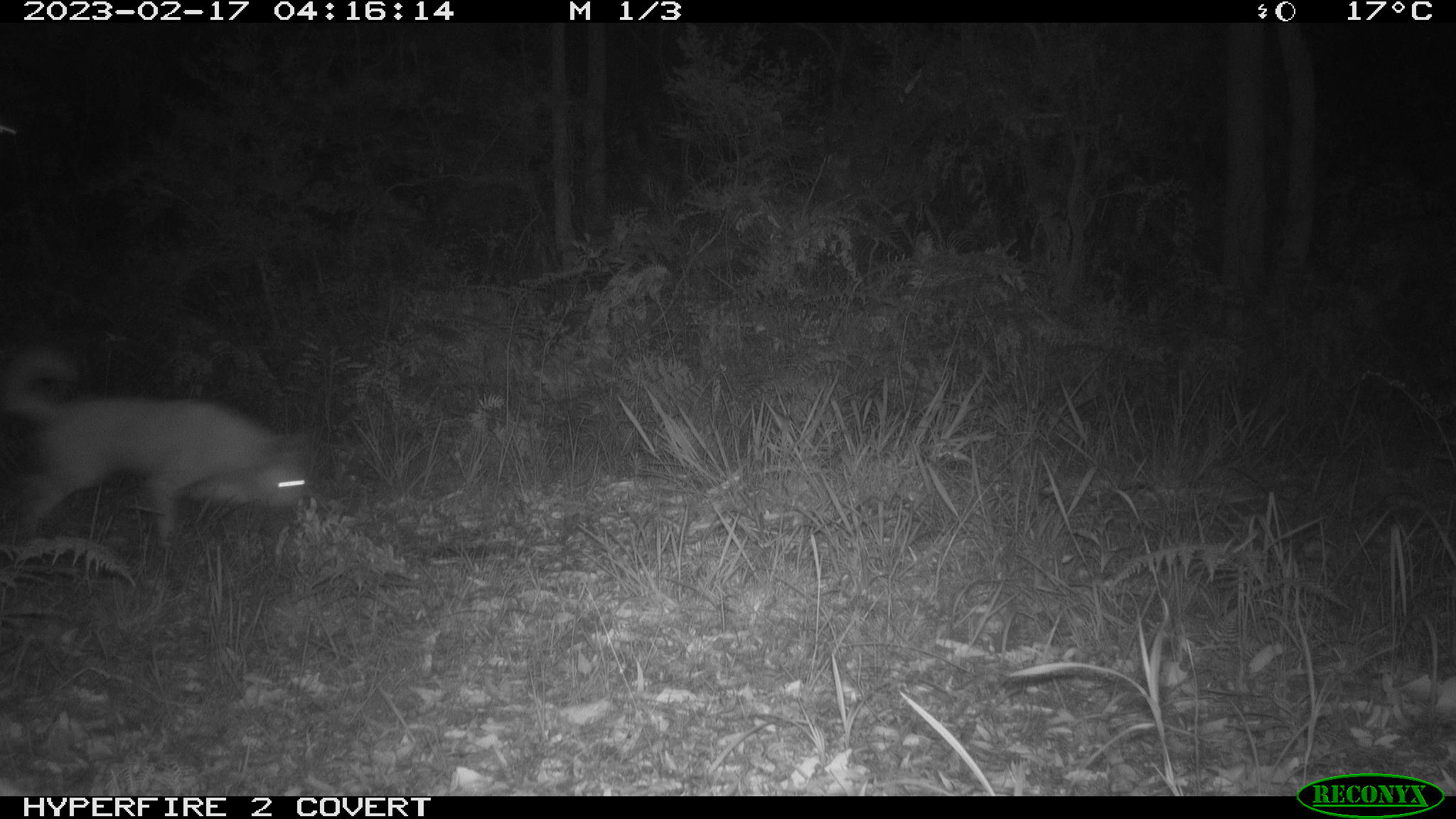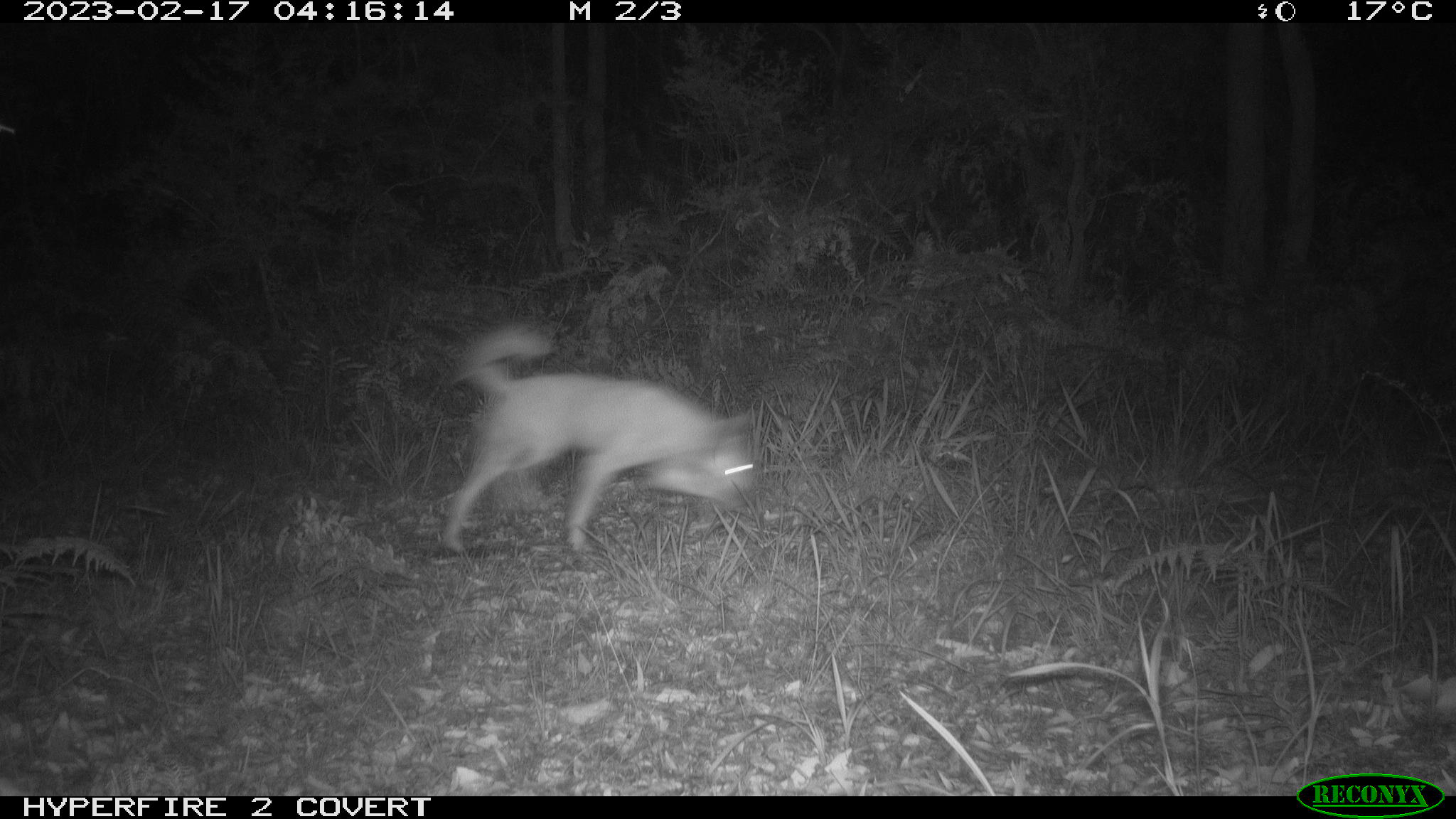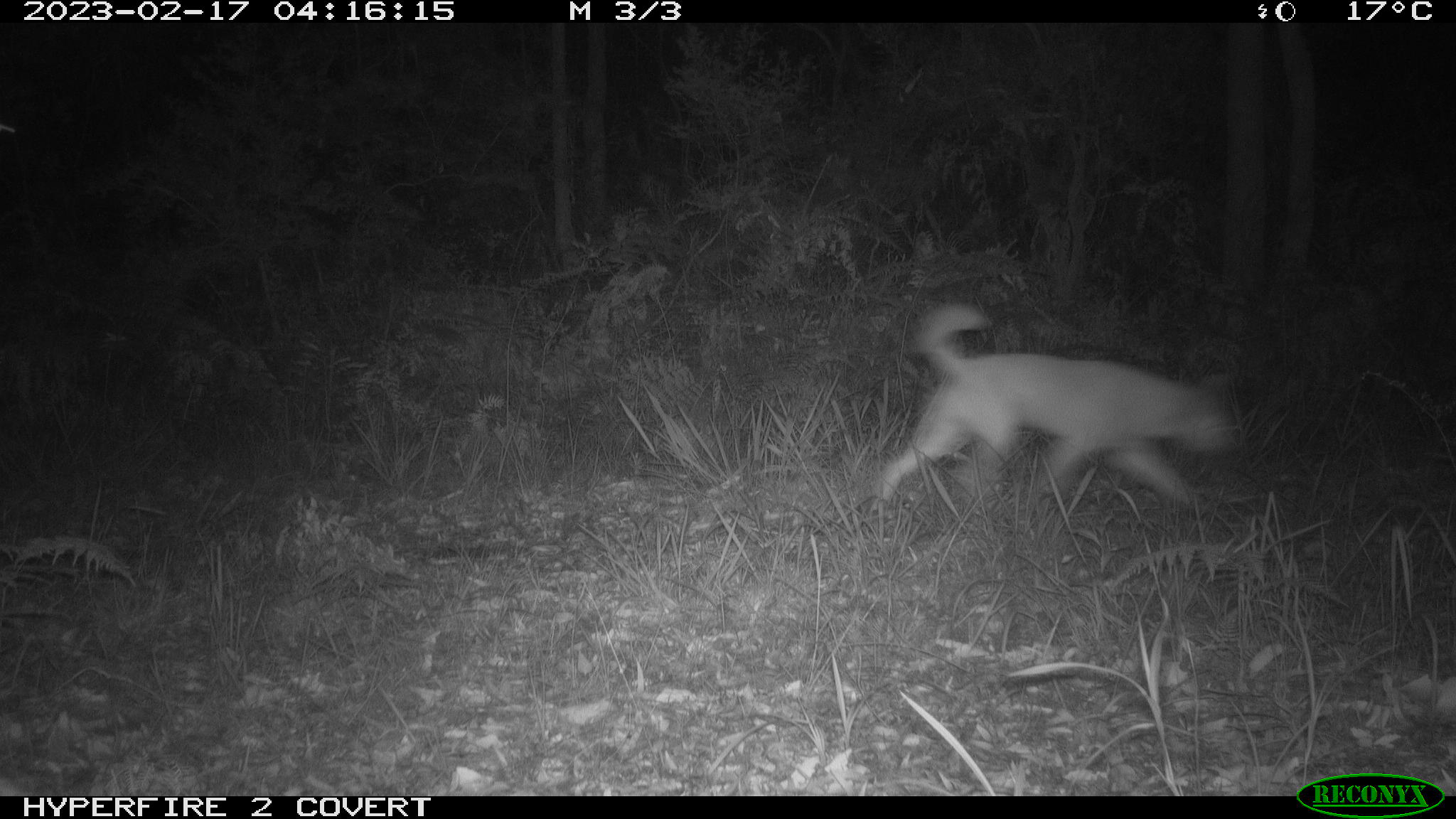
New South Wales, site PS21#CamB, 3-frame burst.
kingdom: Animalia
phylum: Chordata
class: Mammalia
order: Carnivora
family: Canidae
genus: Canis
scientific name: Canis familiaris dingo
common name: dingo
Dingo (Canis familiaris dingo).